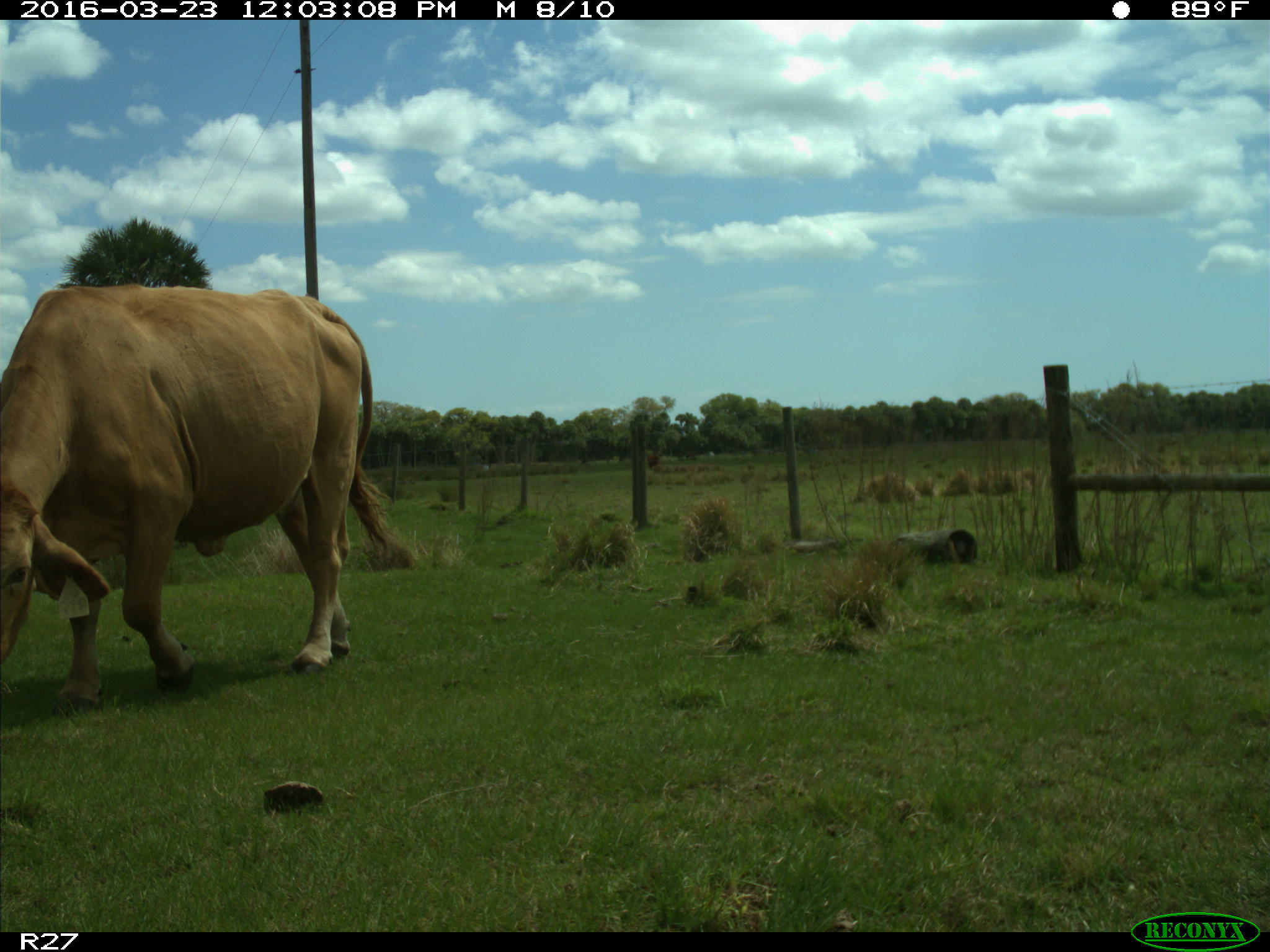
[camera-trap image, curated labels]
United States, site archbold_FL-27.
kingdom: Animalia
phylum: Chordata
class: Mammalia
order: Artiodactyla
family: Bovidae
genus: Bos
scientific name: Bos taurus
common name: domestic cow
Bos taurus (domestic cow).